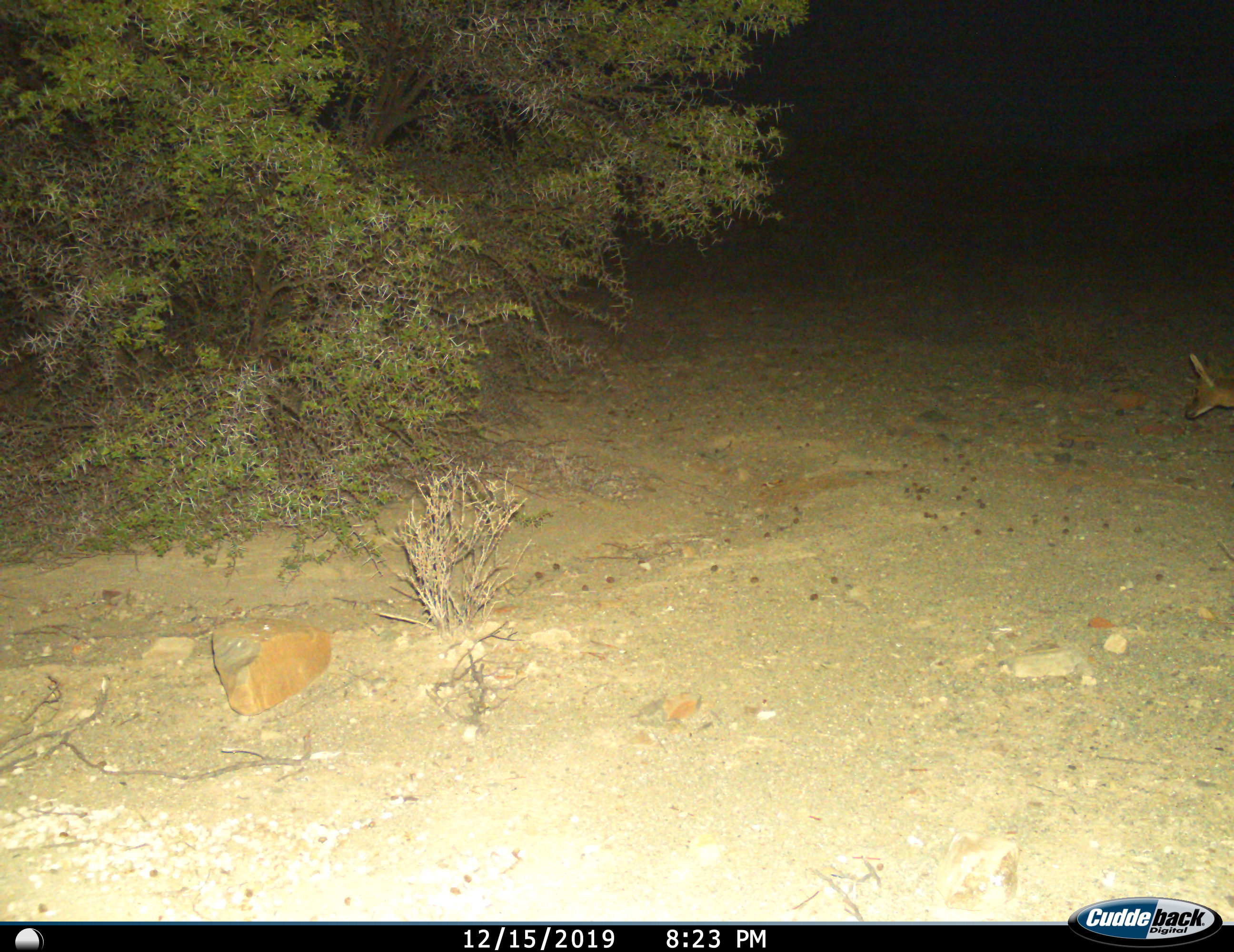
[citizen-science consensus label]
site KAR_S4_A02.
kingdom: Animalia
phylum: Chordata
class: Mammalia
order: Artiodactyla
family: Bovidae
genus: Sylvicapra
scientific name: Sylvicapra grimmia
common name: common duiker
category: duikercommongrey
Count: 1.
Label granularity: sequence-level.